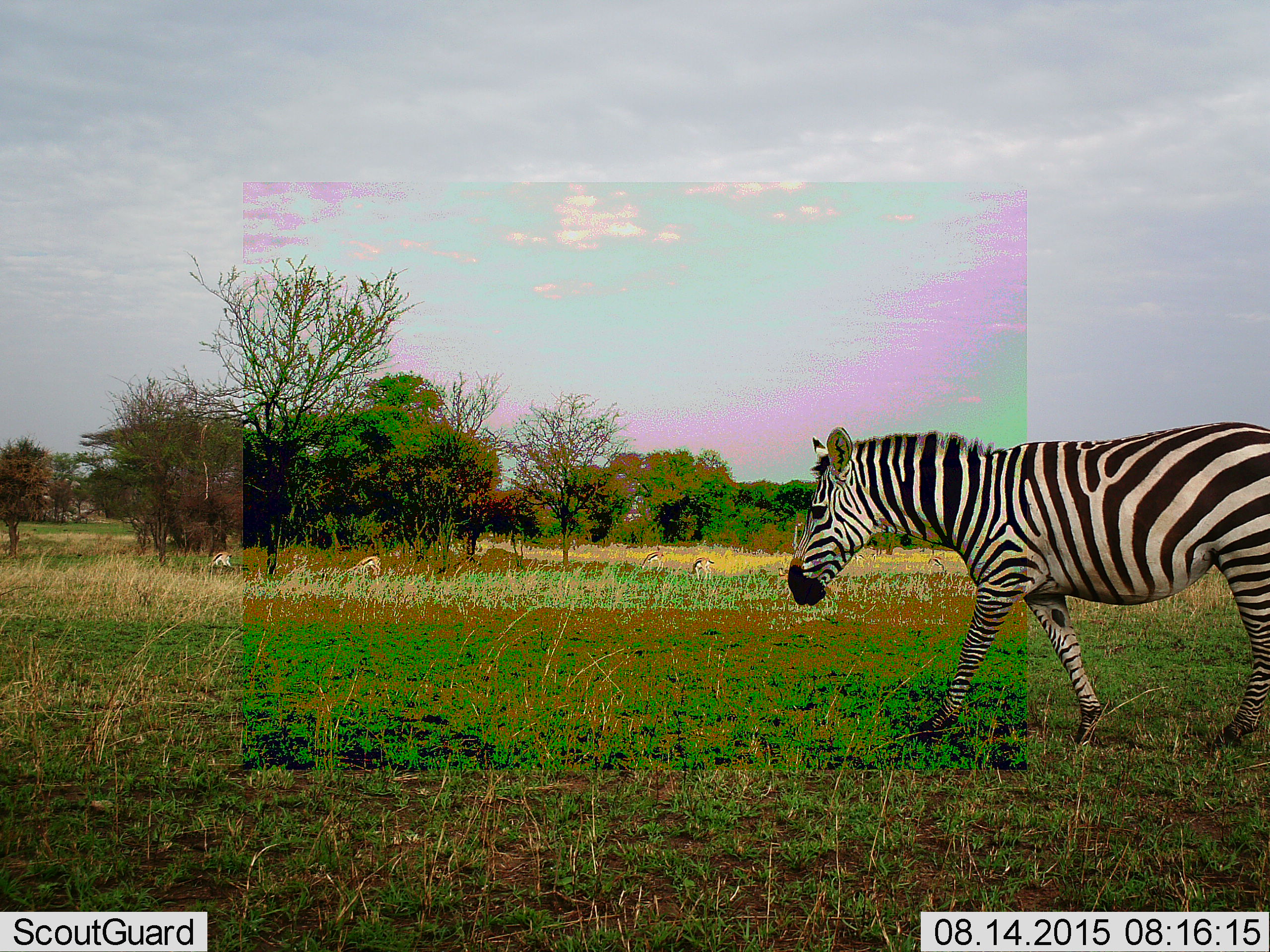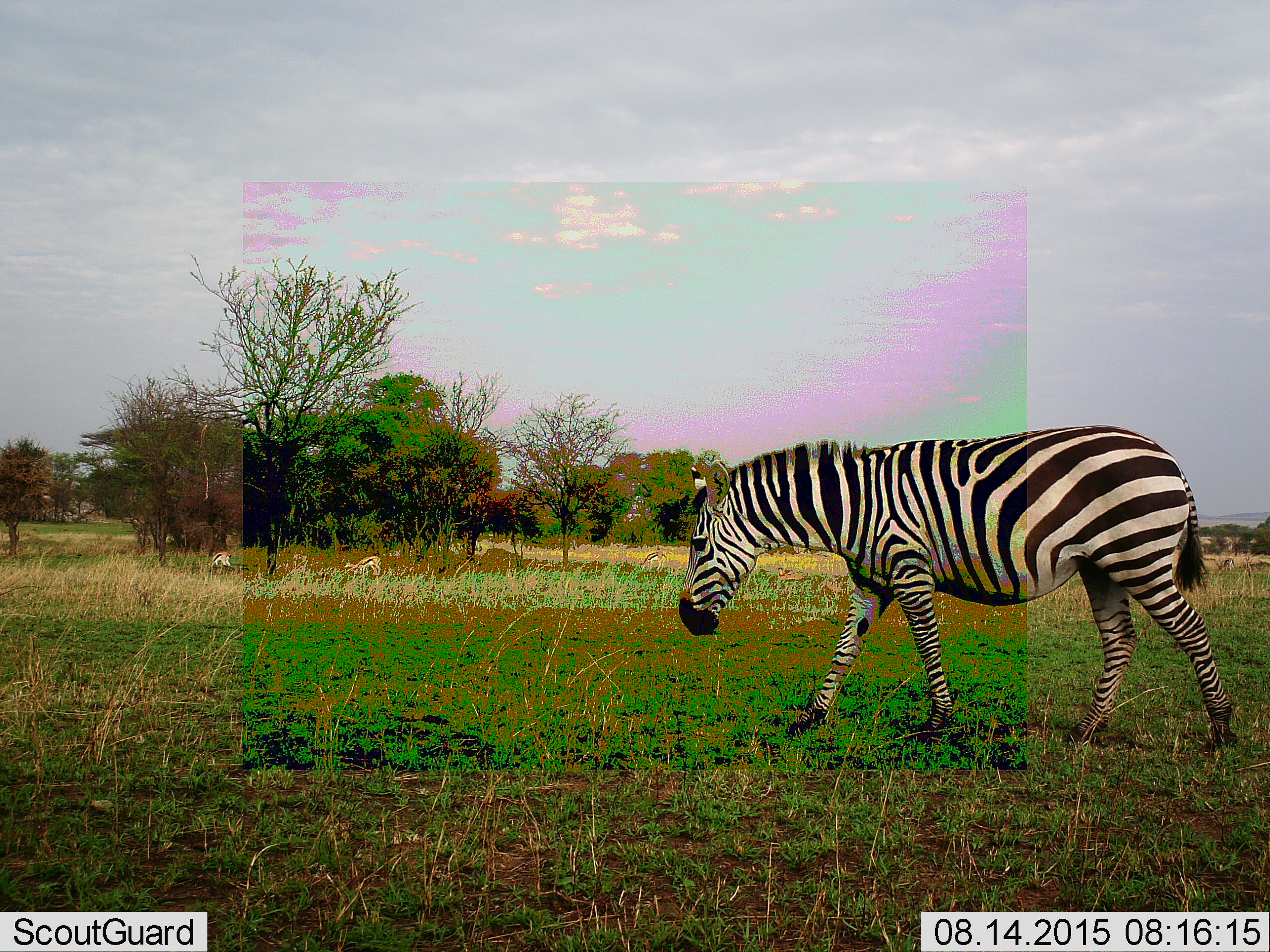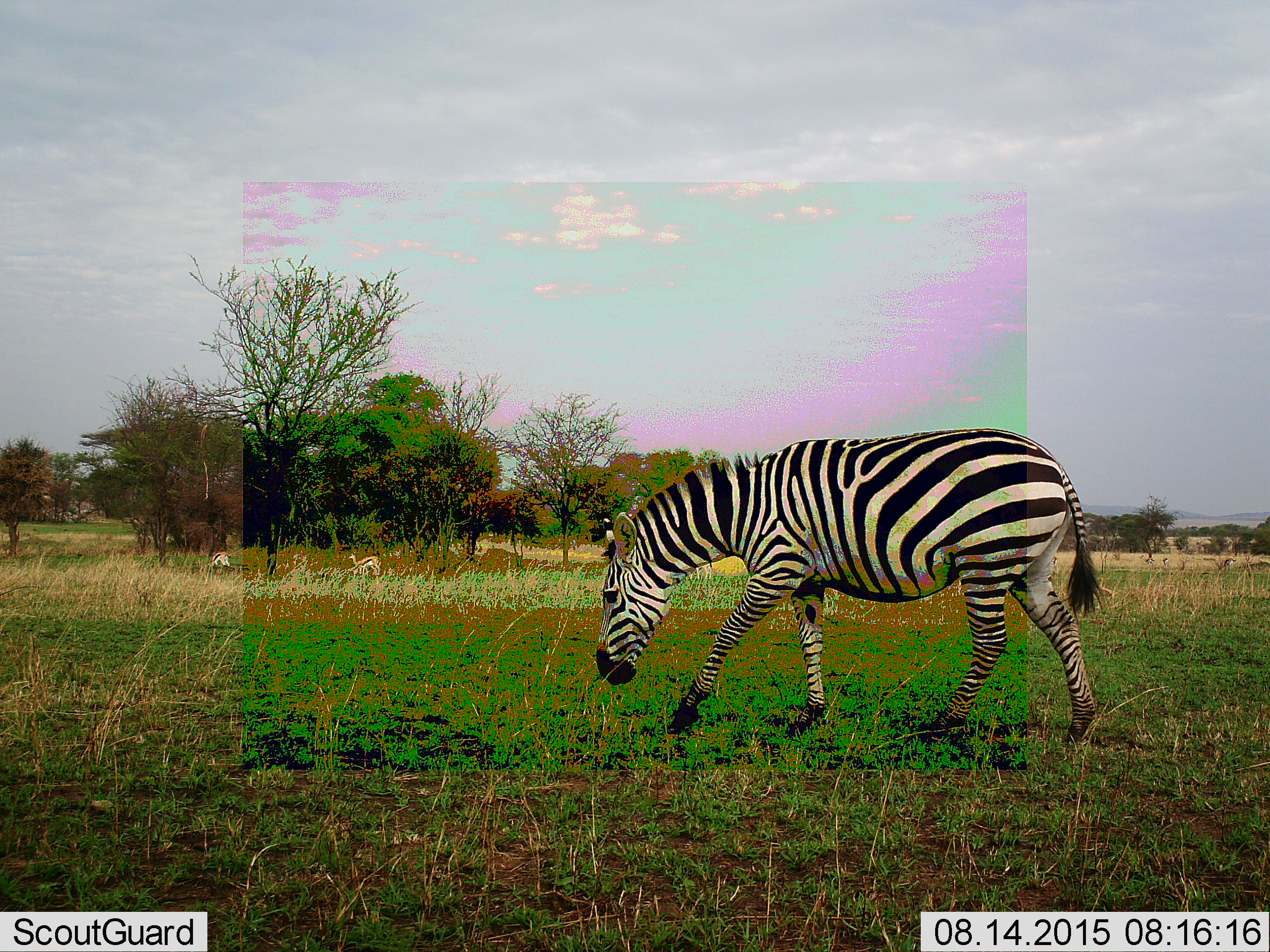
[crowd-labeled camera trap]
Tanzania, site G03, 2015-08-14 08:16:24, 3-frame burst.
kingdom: Animalia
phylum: Chordata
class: Mammalia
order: Artiodactyla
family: Bovidae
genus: Eudorcas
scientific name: Eudorcas thomsonii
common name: thomson's gazelle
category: gazellethomsons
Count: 9.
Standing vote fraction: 50%.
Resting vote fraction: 7%.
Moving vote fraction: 21%.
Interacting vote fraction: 7%.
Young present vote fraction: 14%.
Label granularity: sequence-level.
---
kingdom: Animalia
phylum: Chordata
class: Mammalia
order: Perissodactyla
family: Equidae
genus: Equus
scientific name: Equus quagga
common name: plains zebra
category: zebra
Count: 1.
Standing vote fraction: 5%.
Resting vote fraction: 0%.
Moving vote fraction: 100%.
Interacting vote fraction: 0%.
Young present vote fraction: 0%.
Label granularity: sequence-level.